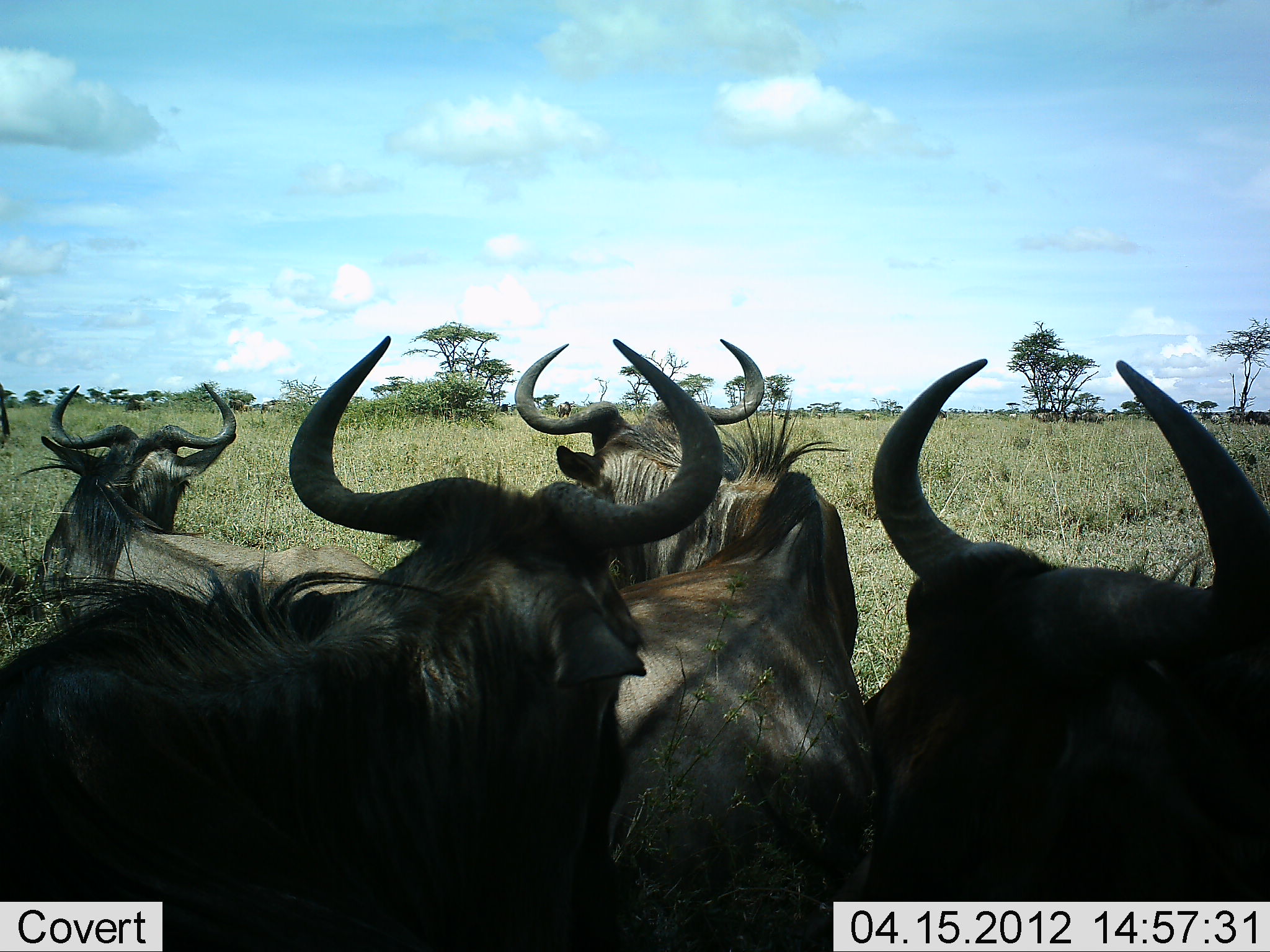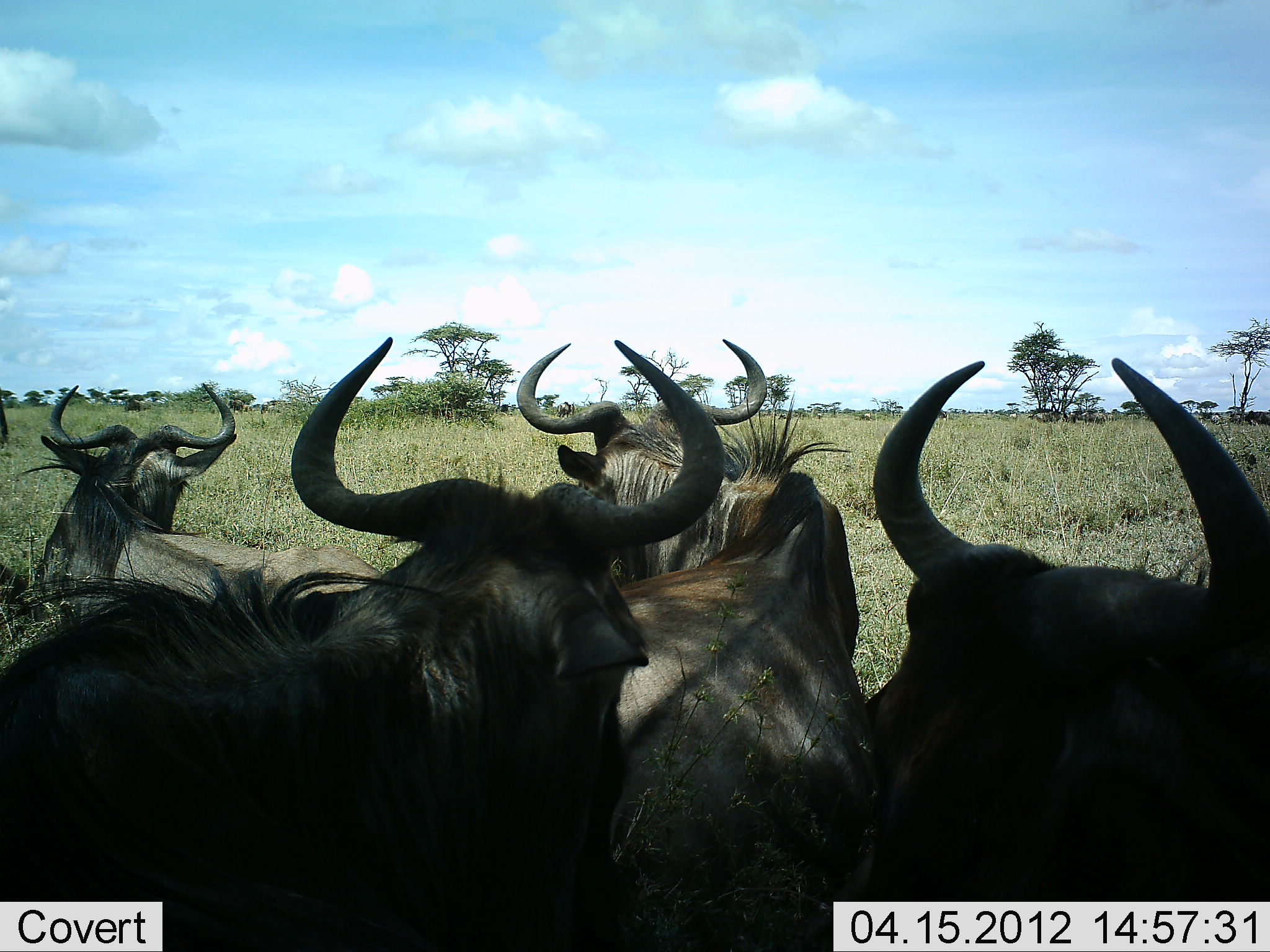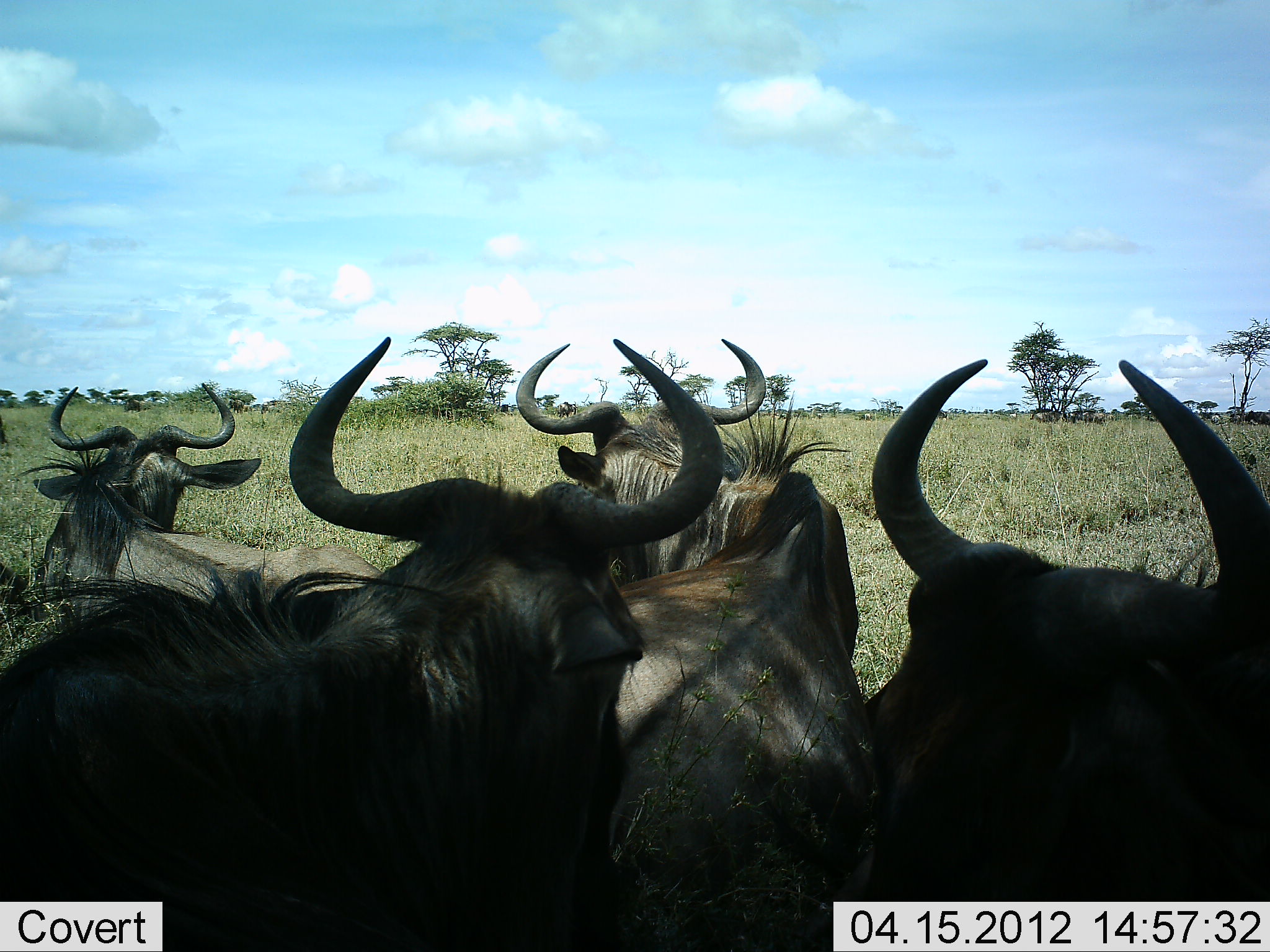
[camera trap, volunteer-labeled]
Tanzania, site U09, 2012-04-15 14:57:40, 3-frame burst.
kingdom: Animalia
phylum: Chordata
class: Mammalia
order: Artiodactyla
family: Bovidae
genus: Connochaetes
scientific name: Connochaetes taurinus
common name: blue wildebeest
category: wildebeest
Wildebeest (blue wildebeest) (Connochaetes taurinus), count 5. Behavior (volunteer vote fractions): standing 19%, resting 81%, moving 0%, interacting 0%. Young present (vote fraction): 0%. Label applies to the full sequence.